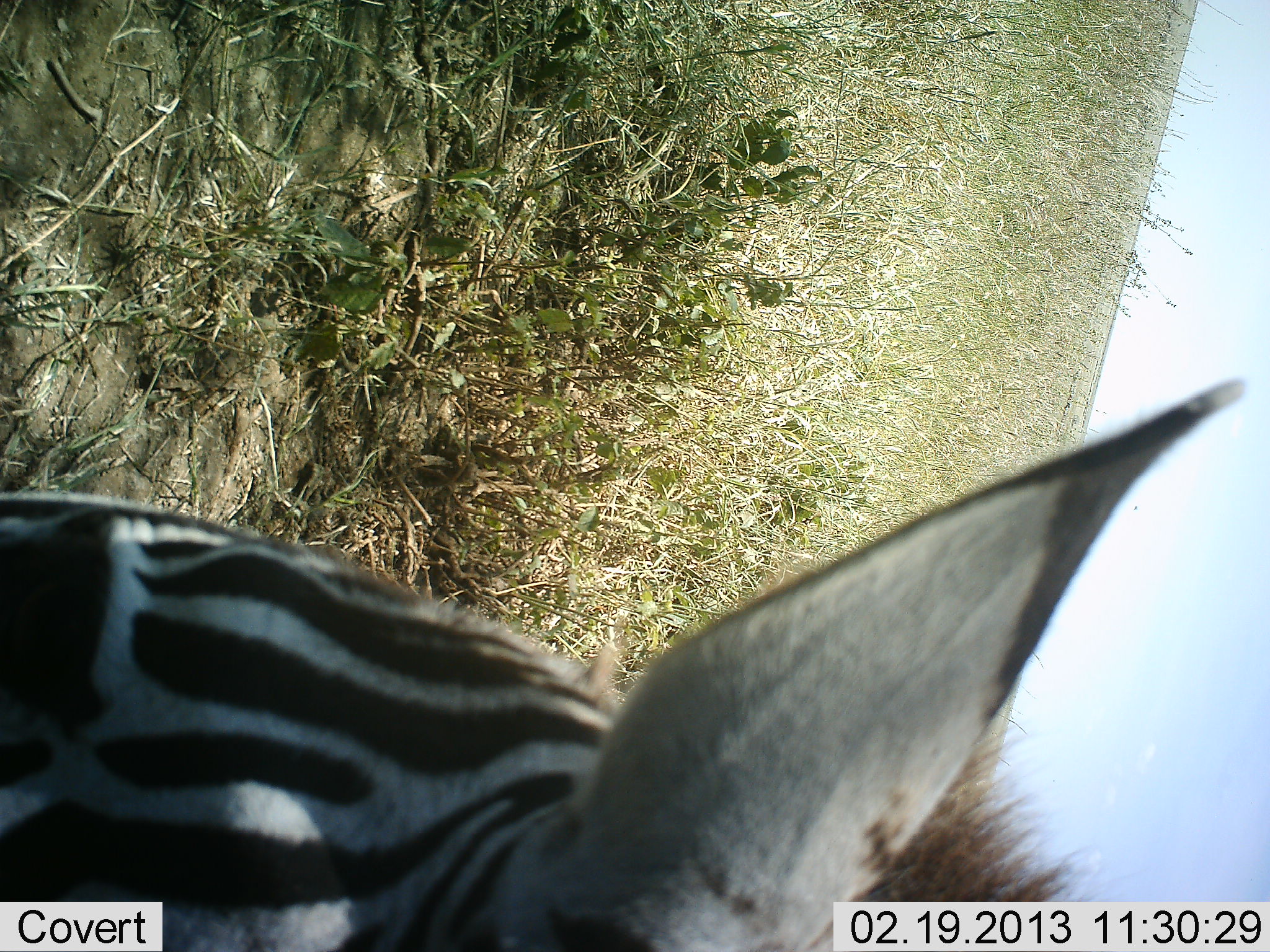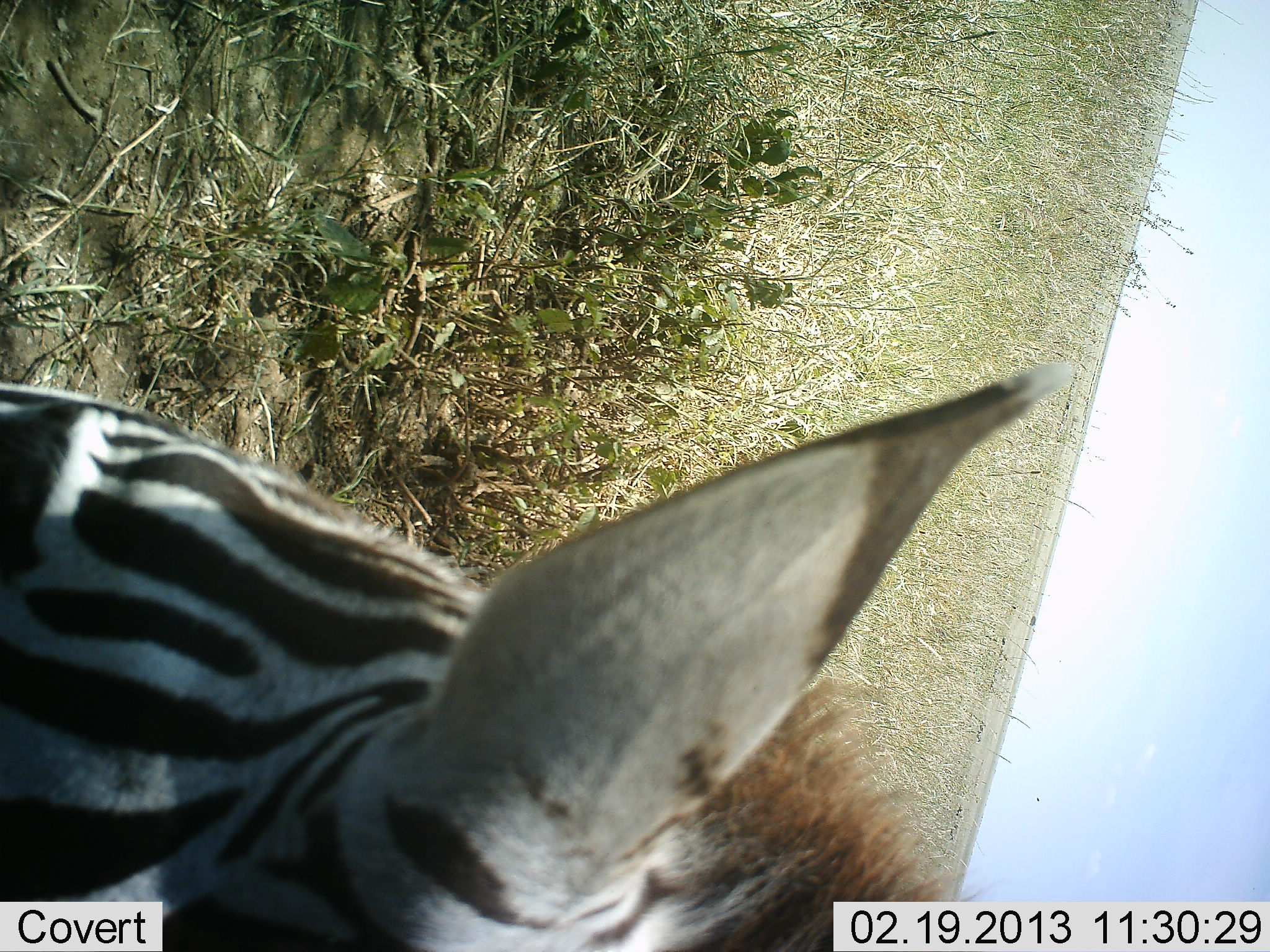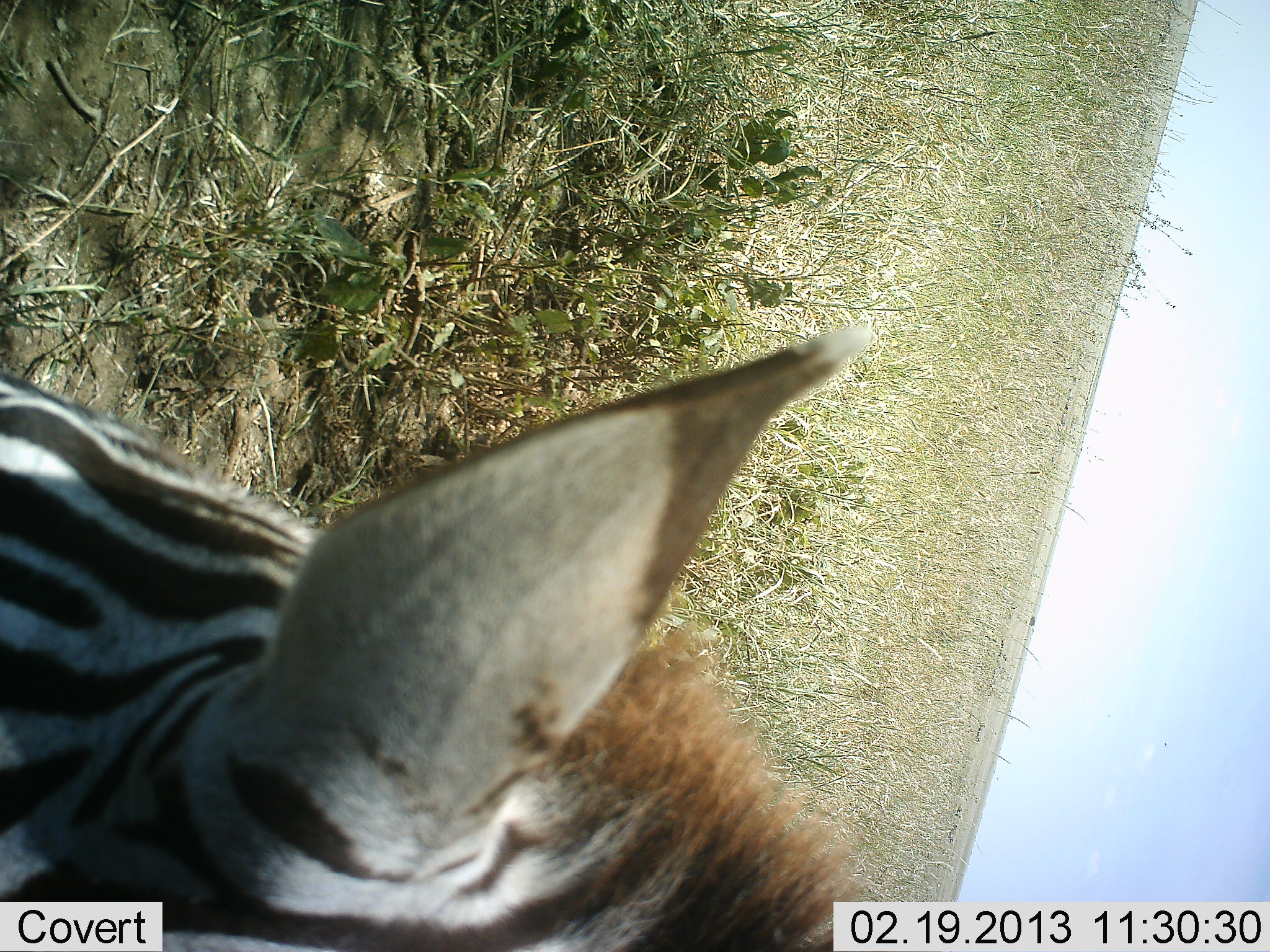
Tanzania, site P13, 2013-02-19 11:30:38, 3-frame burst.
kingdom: Animalia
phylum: Chordata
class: Mammalia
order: Perissodactyla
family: Equidae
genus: Equus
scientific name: Equus quagga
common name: plains zebra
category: zebra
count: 1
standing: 28%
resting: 15%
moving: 28%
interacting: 5%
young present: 0%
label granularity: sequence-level